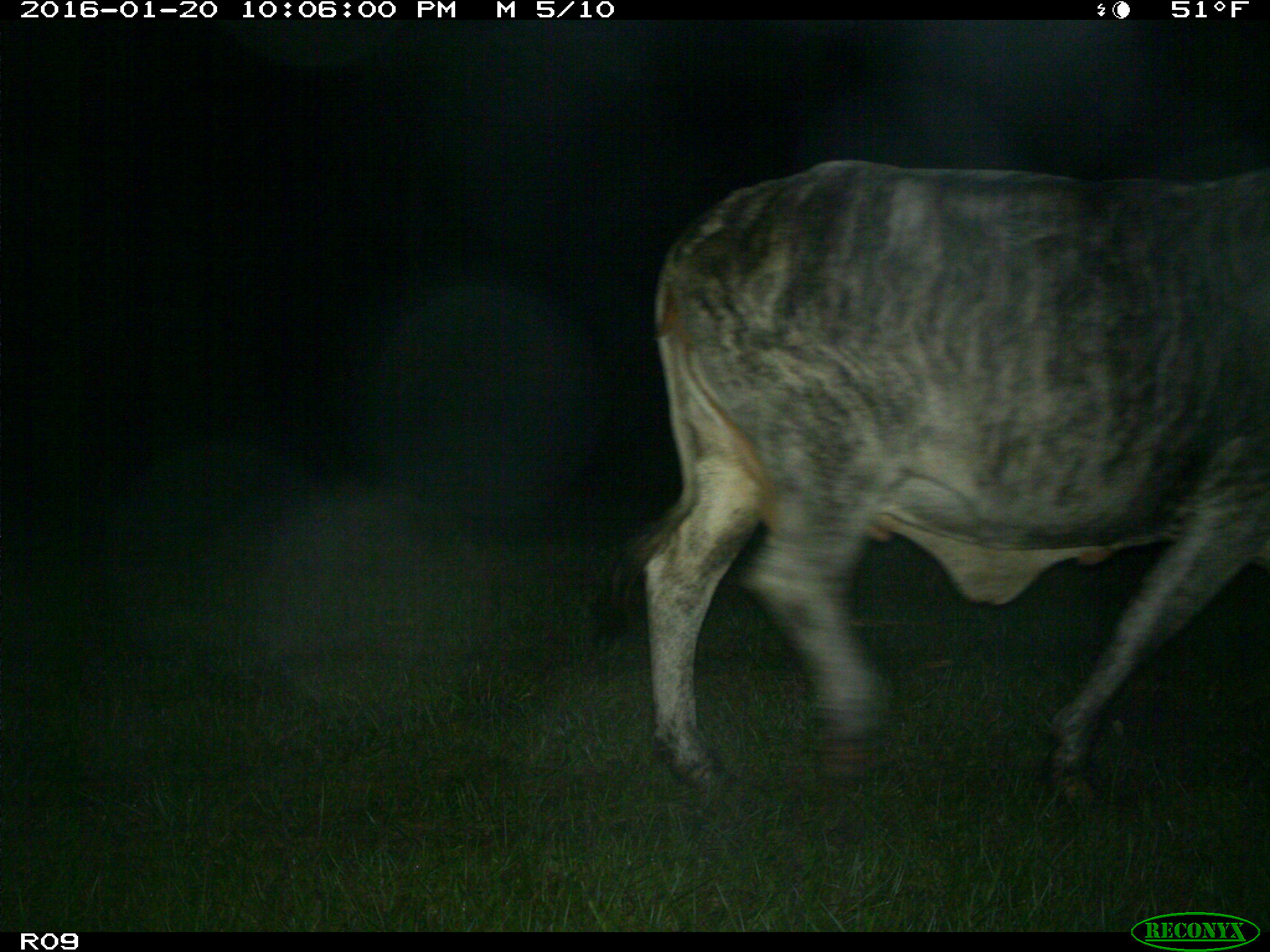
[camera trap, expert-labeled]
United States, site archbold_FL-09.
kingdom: Animalia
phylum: Chordata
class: Mammalia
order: Artiodactyla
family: Bovidae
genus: Bos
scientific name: Bos taurus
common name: domestic cow